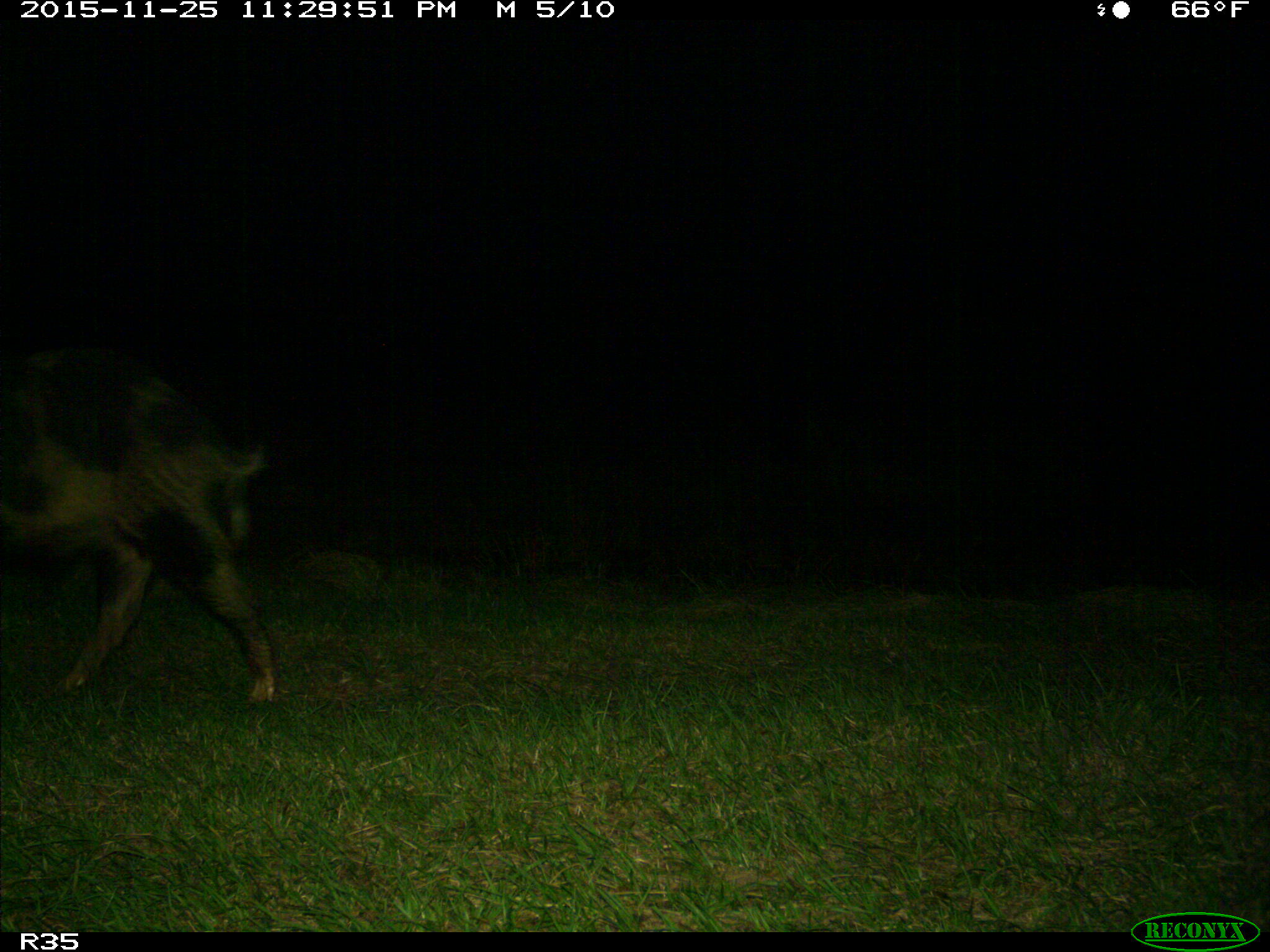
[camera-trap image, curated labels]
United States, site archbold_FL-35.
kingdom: Animalia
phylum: Chordata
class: Mammalia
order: Artiodactyla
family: Suidae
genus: Sus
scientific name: Sus scrofa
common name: wild boar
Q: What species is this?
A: Sus scrofa (wild boar).